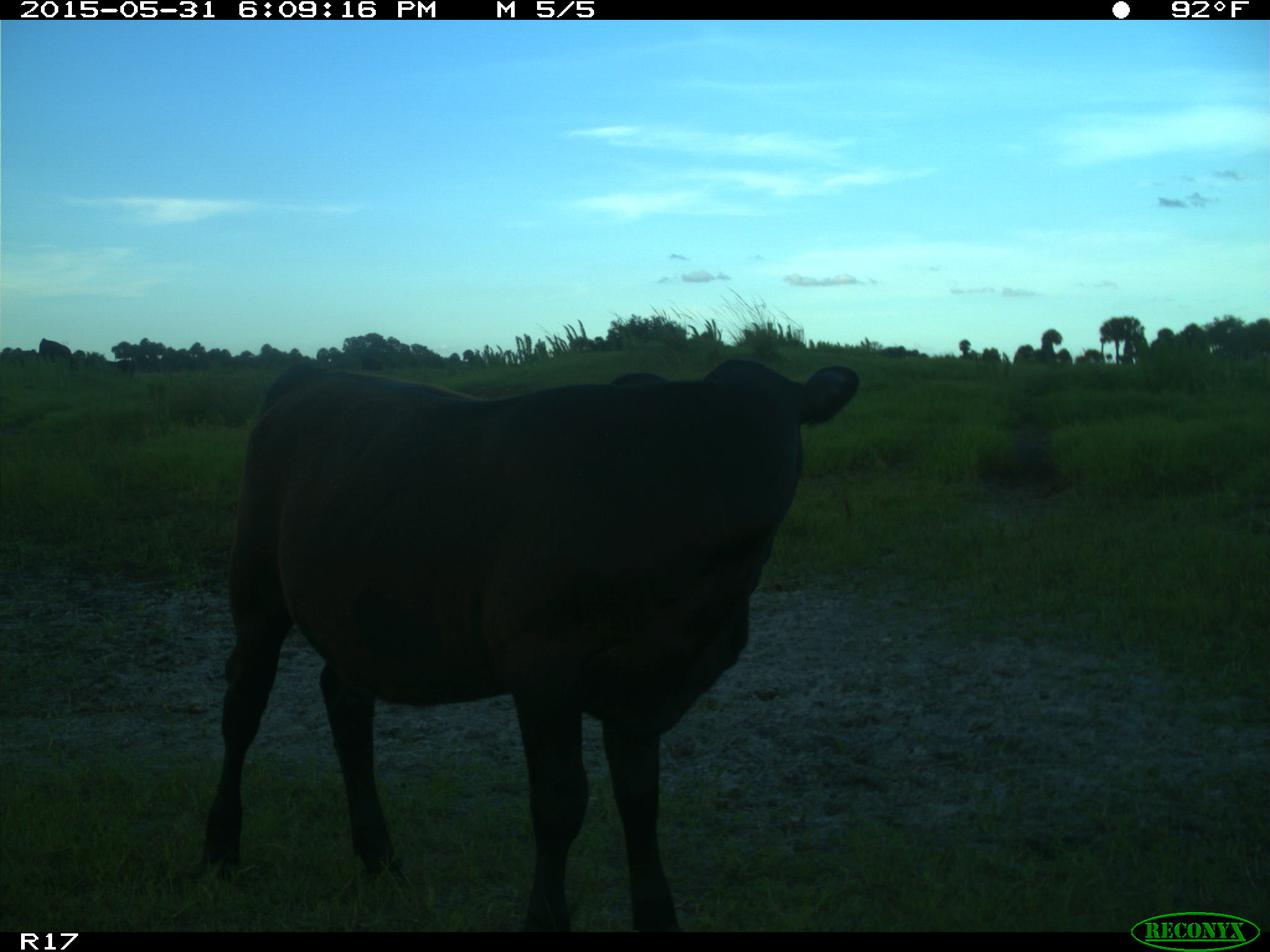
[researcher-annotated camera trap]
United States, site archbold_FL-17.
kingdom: Animalia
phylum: Chordata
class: Mammalia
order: Artiodactyla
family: Bovidae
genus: Bos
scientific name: Bos taurus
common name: domestic cow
Bos taurus (domestic cow).